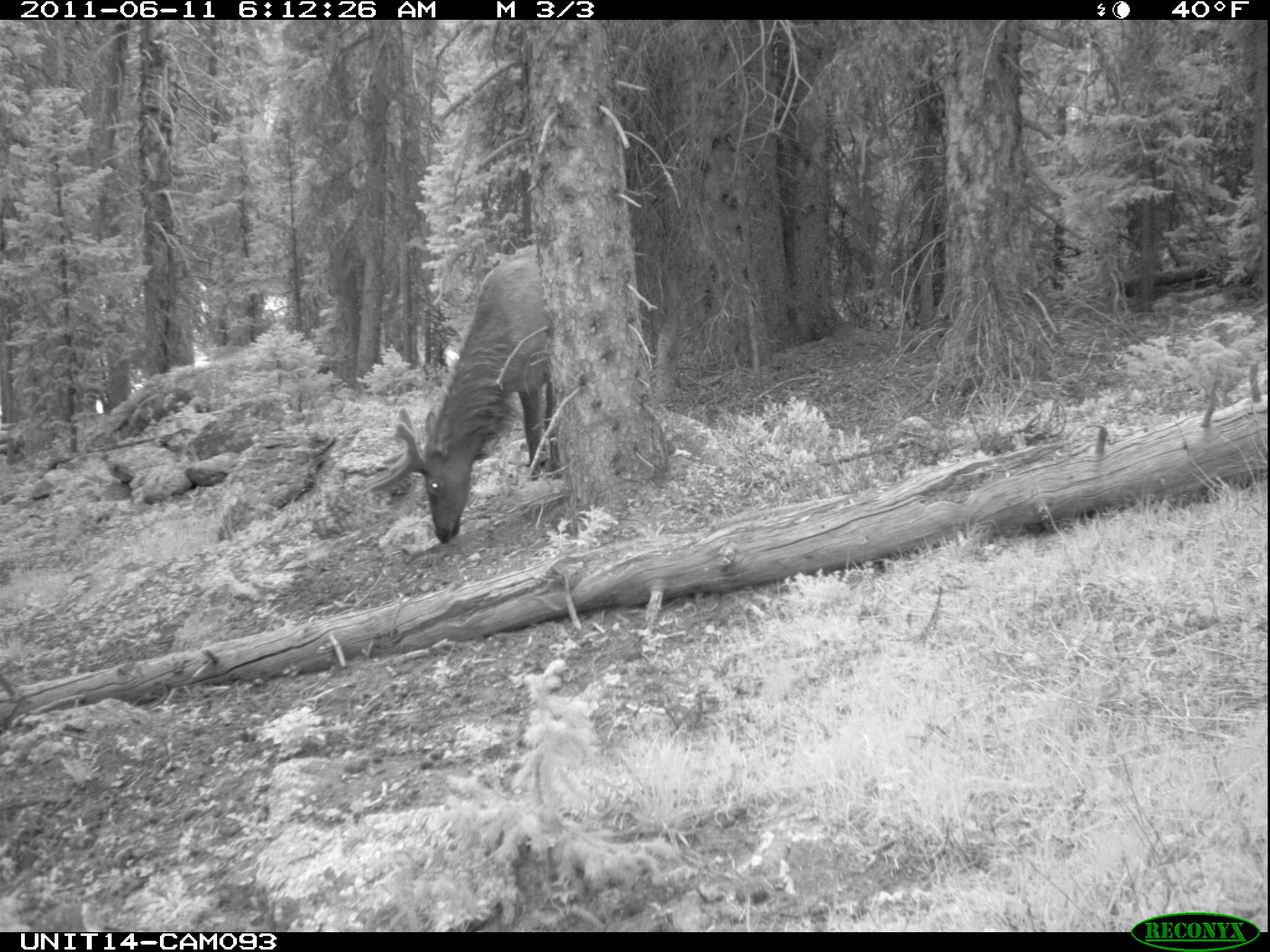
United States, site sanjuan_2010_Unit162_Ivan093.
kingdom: Animalia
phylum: Chordata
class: Mammalia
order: Artiodactyla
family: Cervidae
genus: Cervus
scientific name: Cervus elaphus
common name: red deer